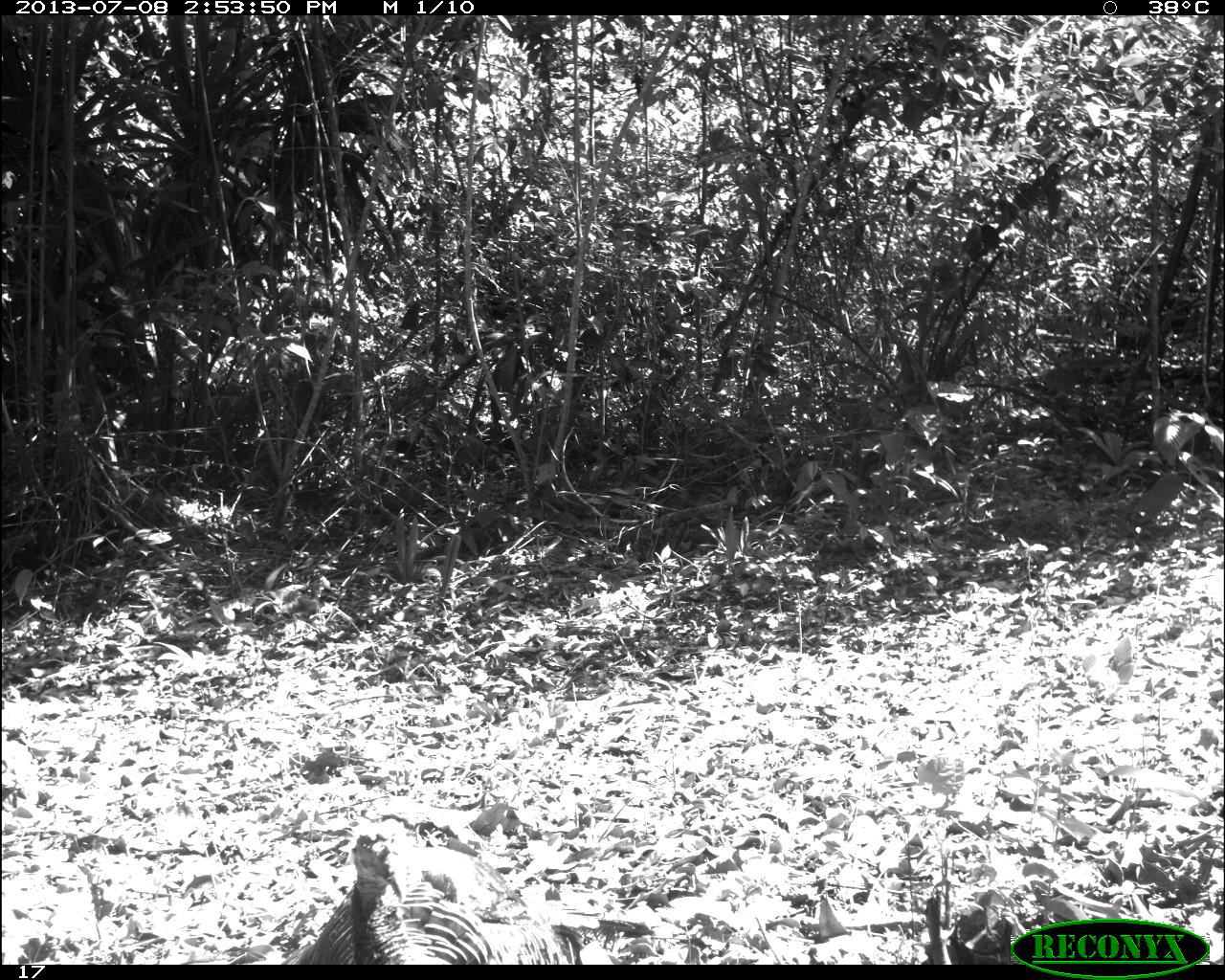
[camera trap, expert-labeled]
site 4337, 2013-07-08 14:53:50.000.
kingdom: Animalia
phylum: Chordata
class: Aves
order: Galliformes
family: Phasianidae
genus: Meleagris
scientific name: Meleagris ocellata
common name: ocellated turkey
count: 1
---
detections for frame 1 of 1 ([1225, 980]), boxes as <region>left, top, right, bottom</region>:
meleagris ocellata: <region>281, 827, 567, 964</region>